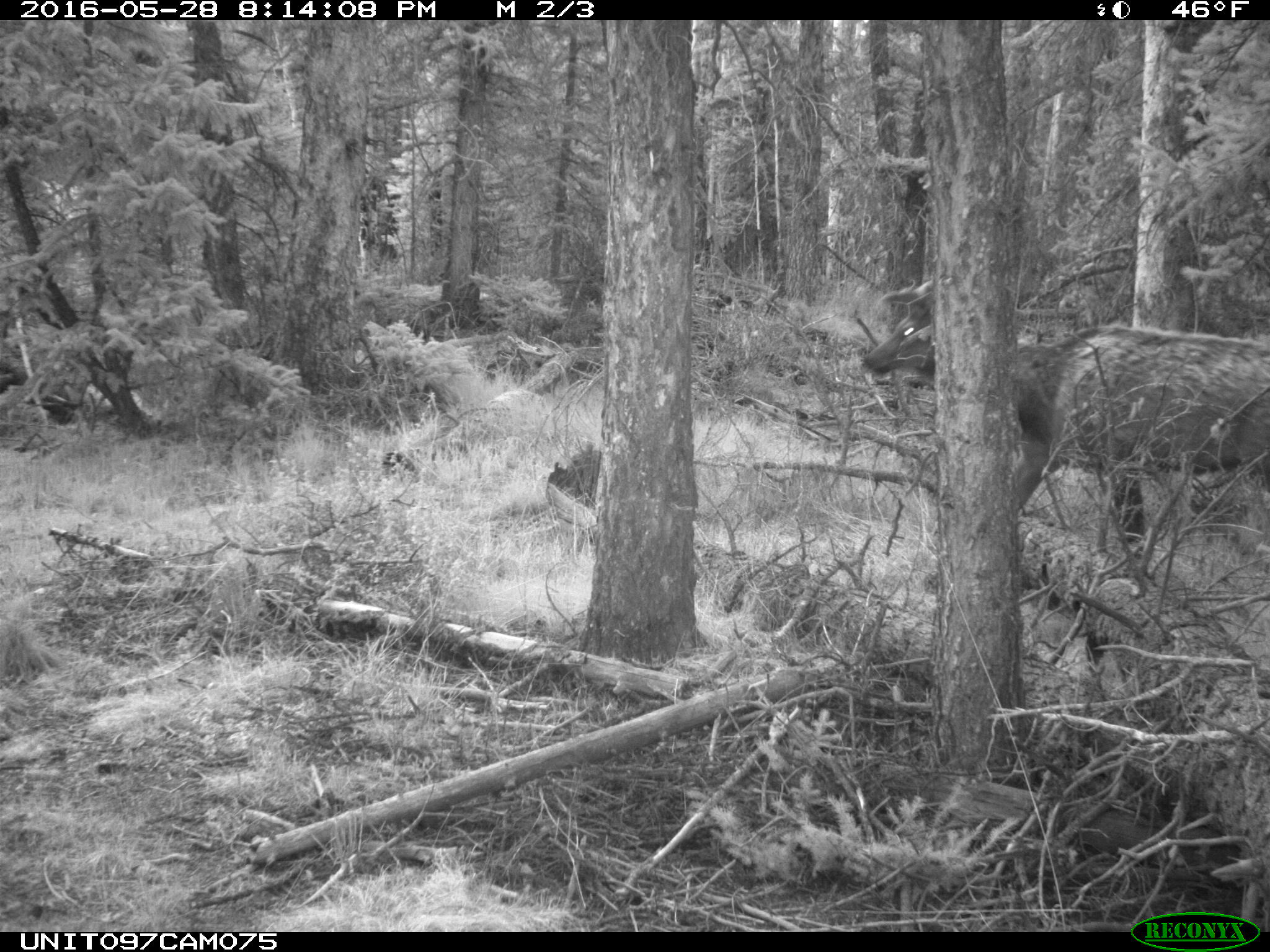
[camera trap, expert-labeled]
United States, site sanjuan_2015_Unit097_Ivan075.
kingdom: Animalia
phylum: Chordata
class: Mammalia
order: Artiodactyla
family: Cervidae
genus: Cervus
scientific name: Cervus elaphus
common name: red deer